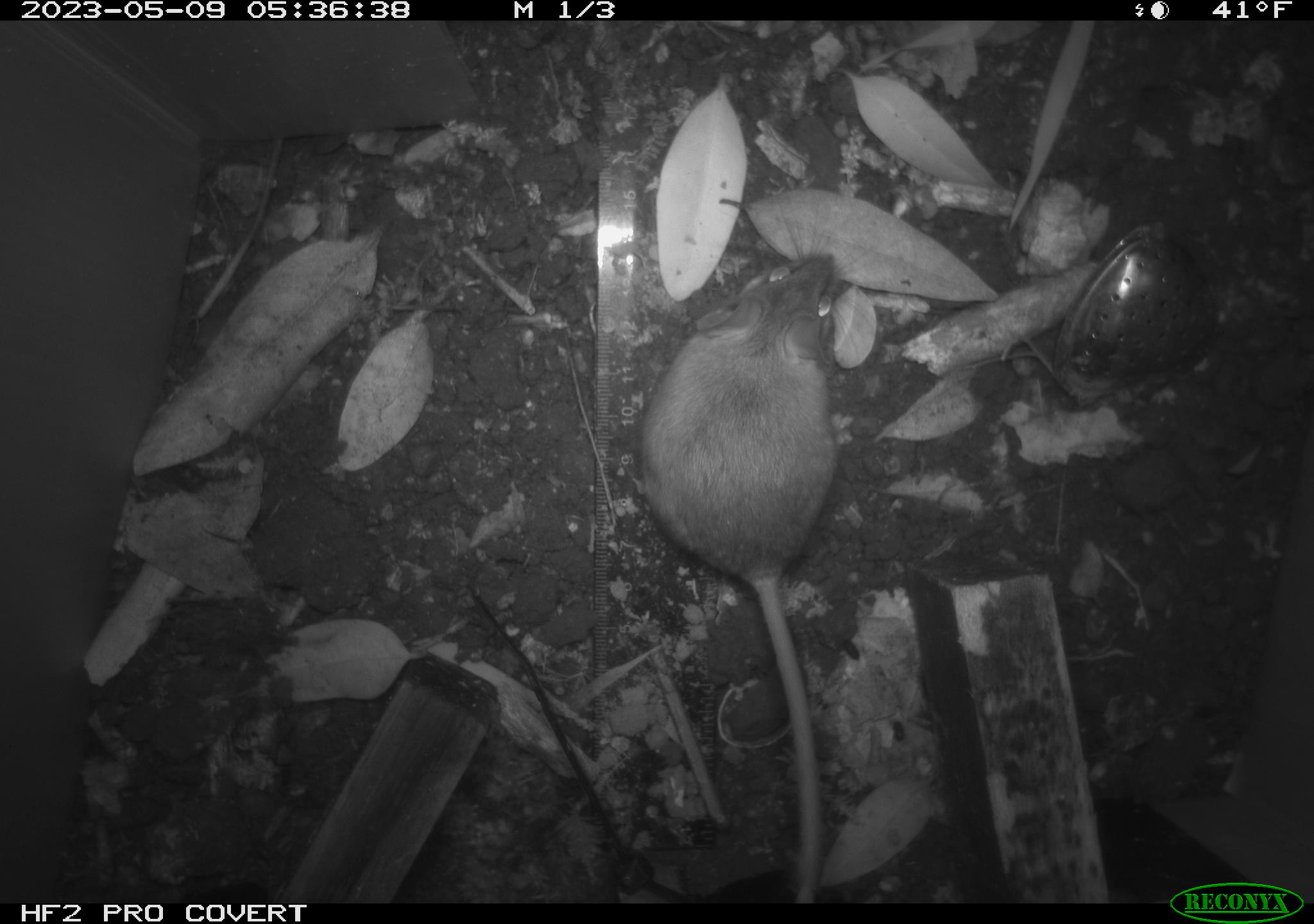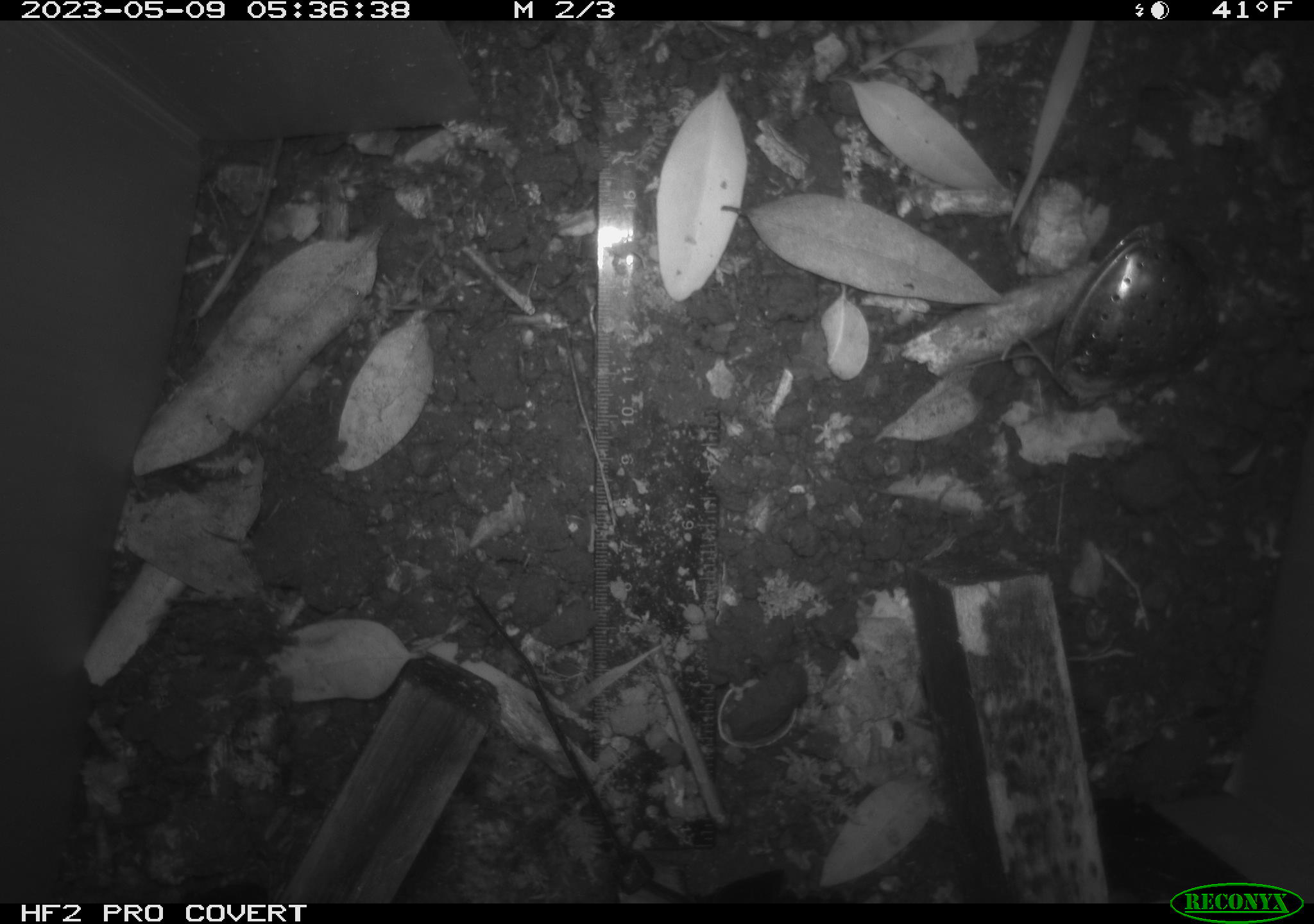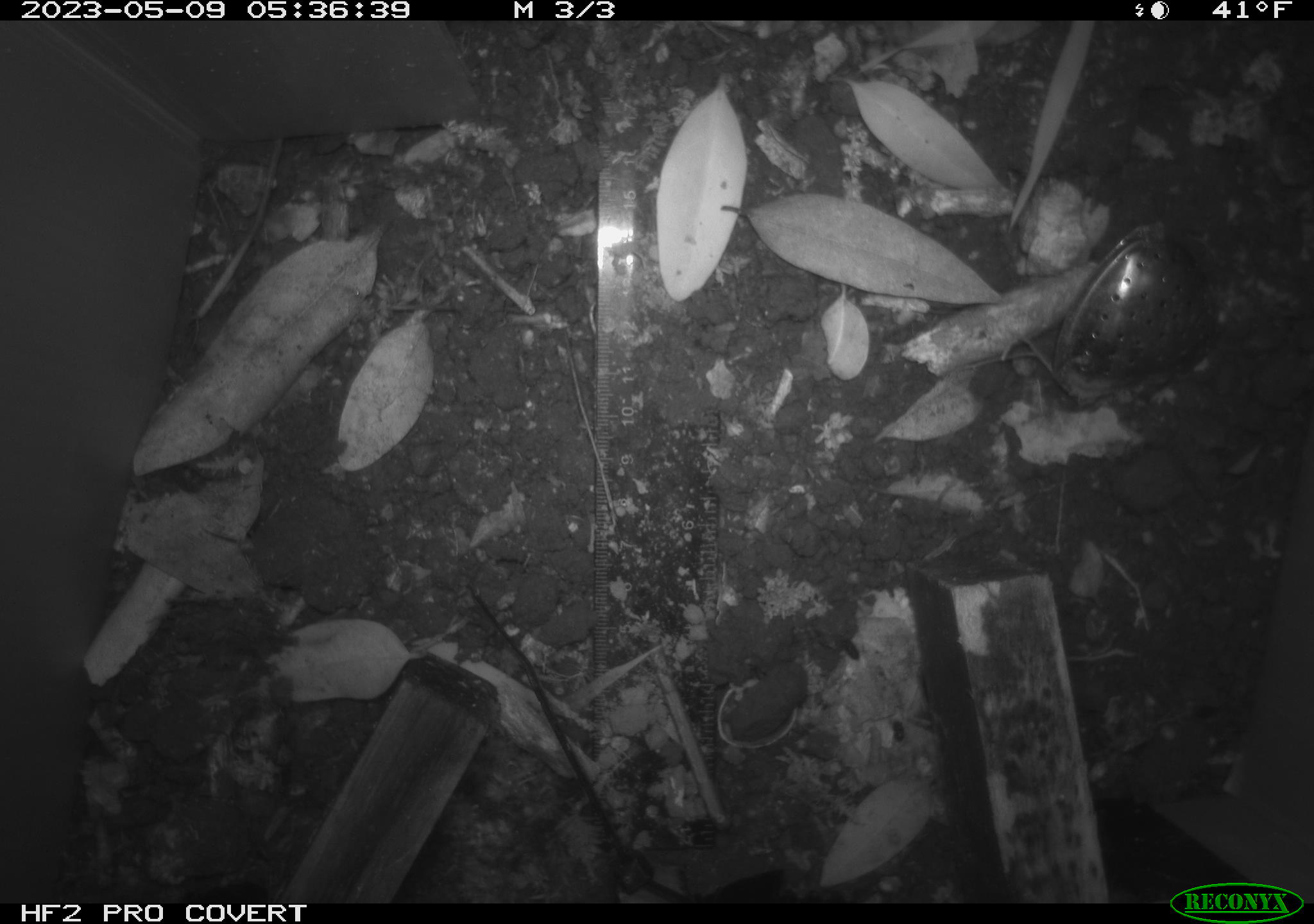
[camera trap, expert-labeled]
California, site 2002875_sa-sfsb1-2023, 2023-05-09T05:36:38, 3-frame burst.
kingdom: Animalia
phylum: Chordata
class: Mammalia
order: Rodentia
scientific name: Rodentia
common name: mouse species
Mouse species (Rodentia).